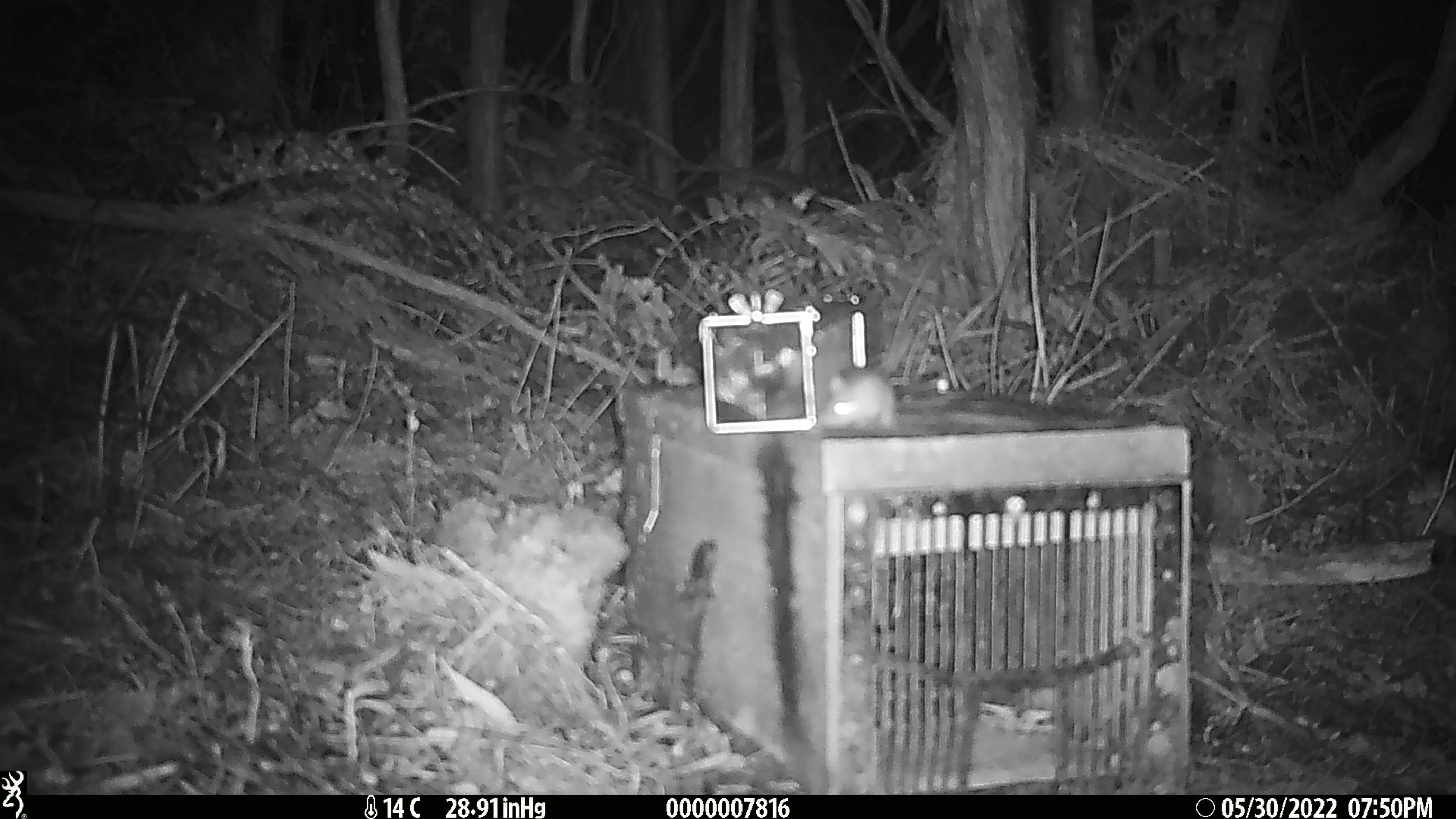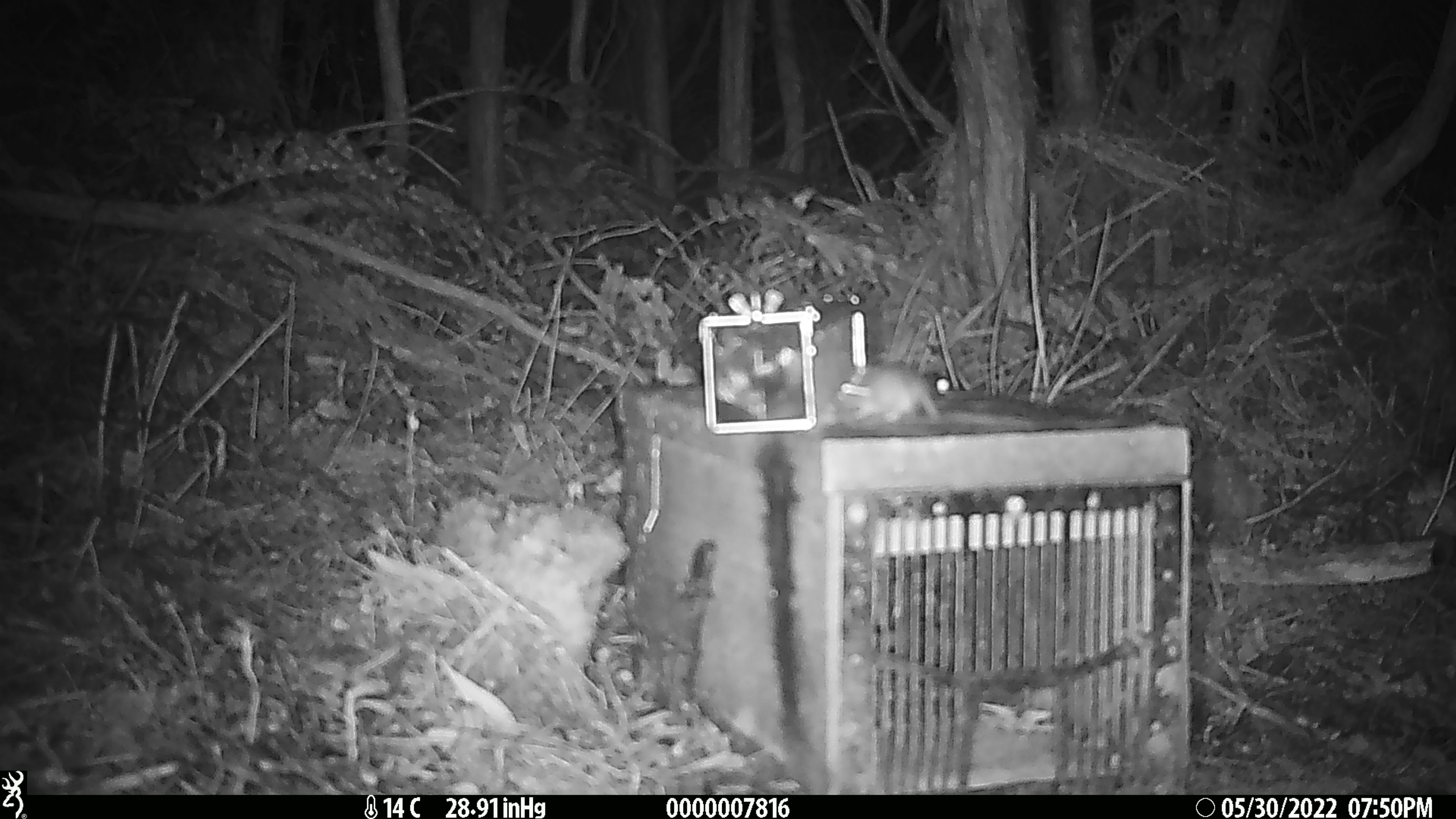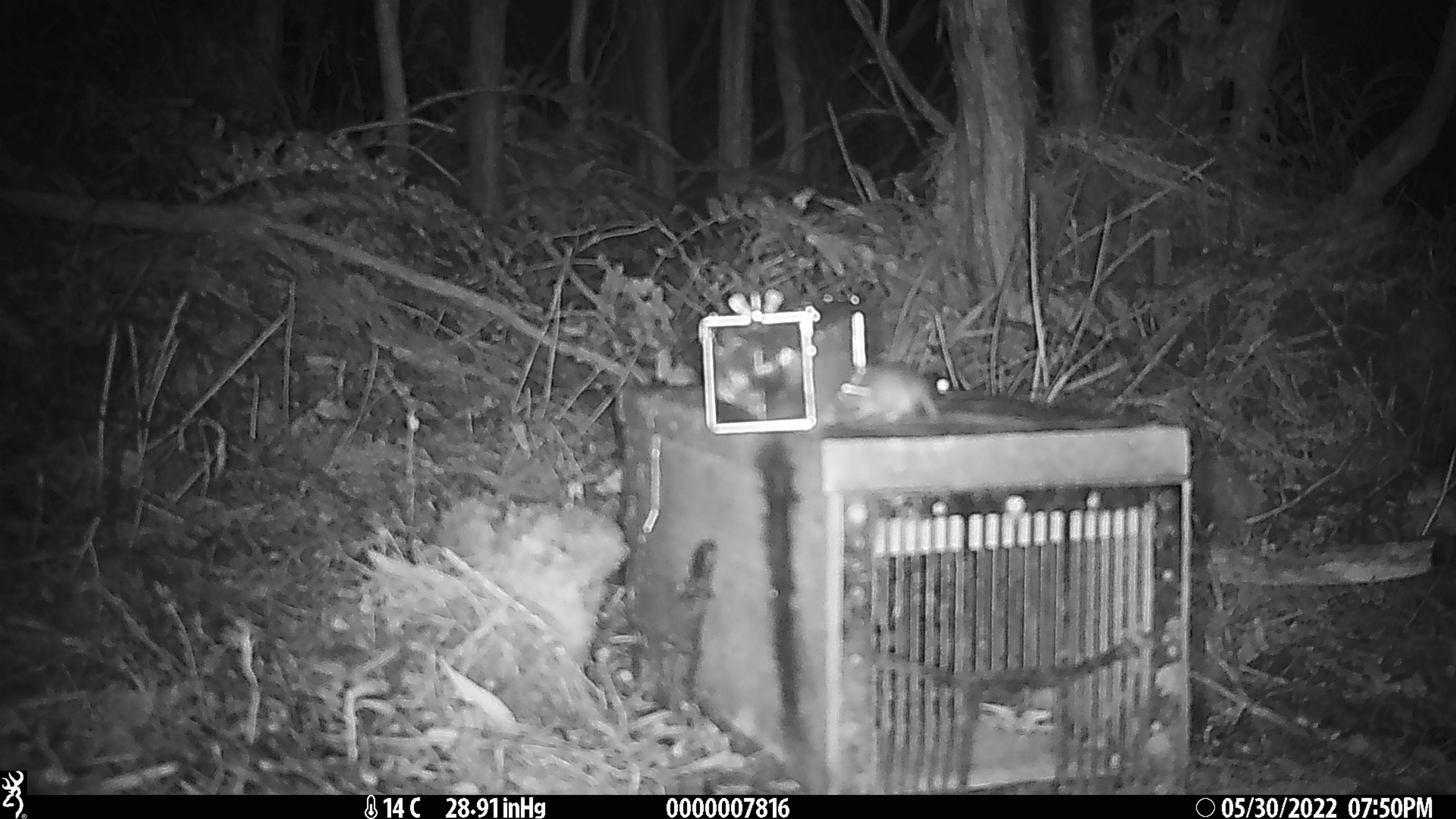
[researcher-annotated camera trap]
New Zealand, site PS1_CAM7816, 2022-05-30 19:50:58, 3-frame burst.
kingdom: Animalia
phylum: Chordata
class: Mammalia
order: Rodentia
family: Muridae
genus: Mus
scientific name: Mus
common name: mouse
Mouse (Mus).